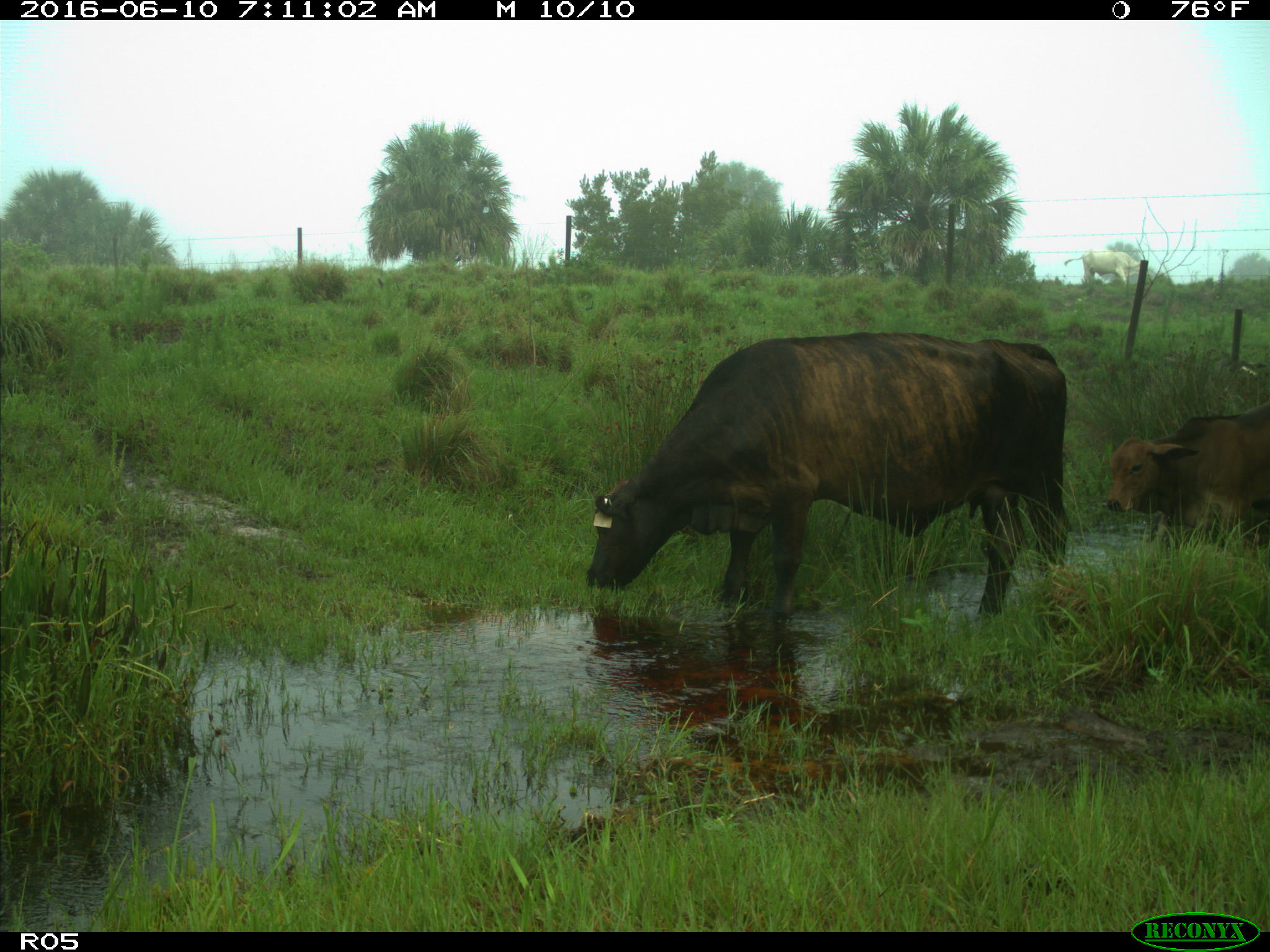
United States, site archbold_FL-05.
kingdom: Animalia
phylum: Chordata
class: Mammalia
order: Artiodactyla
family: Bovidae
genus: Bos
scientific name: Bos taurus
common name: domestic cow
Bos taurus (domestic cow).